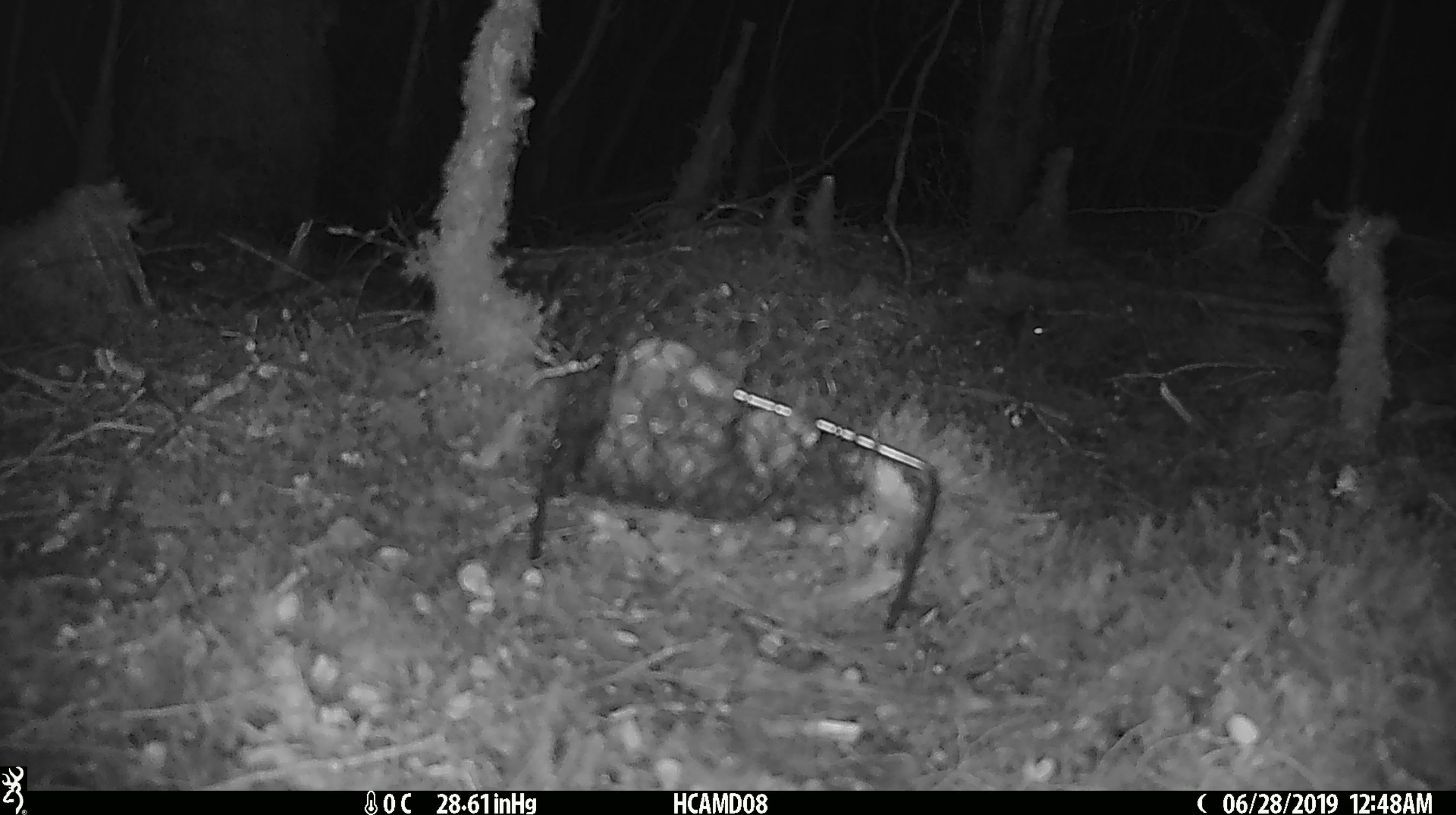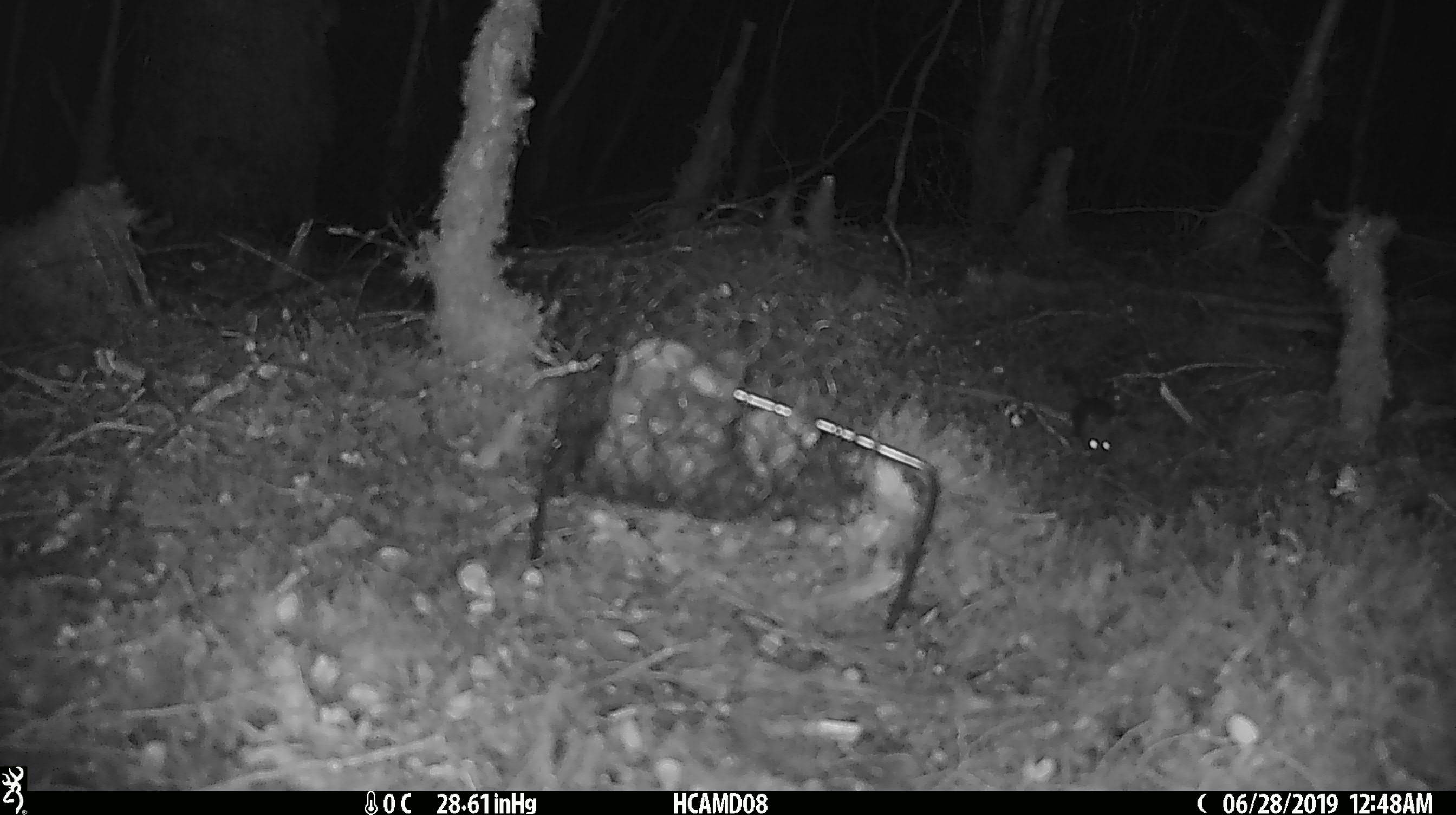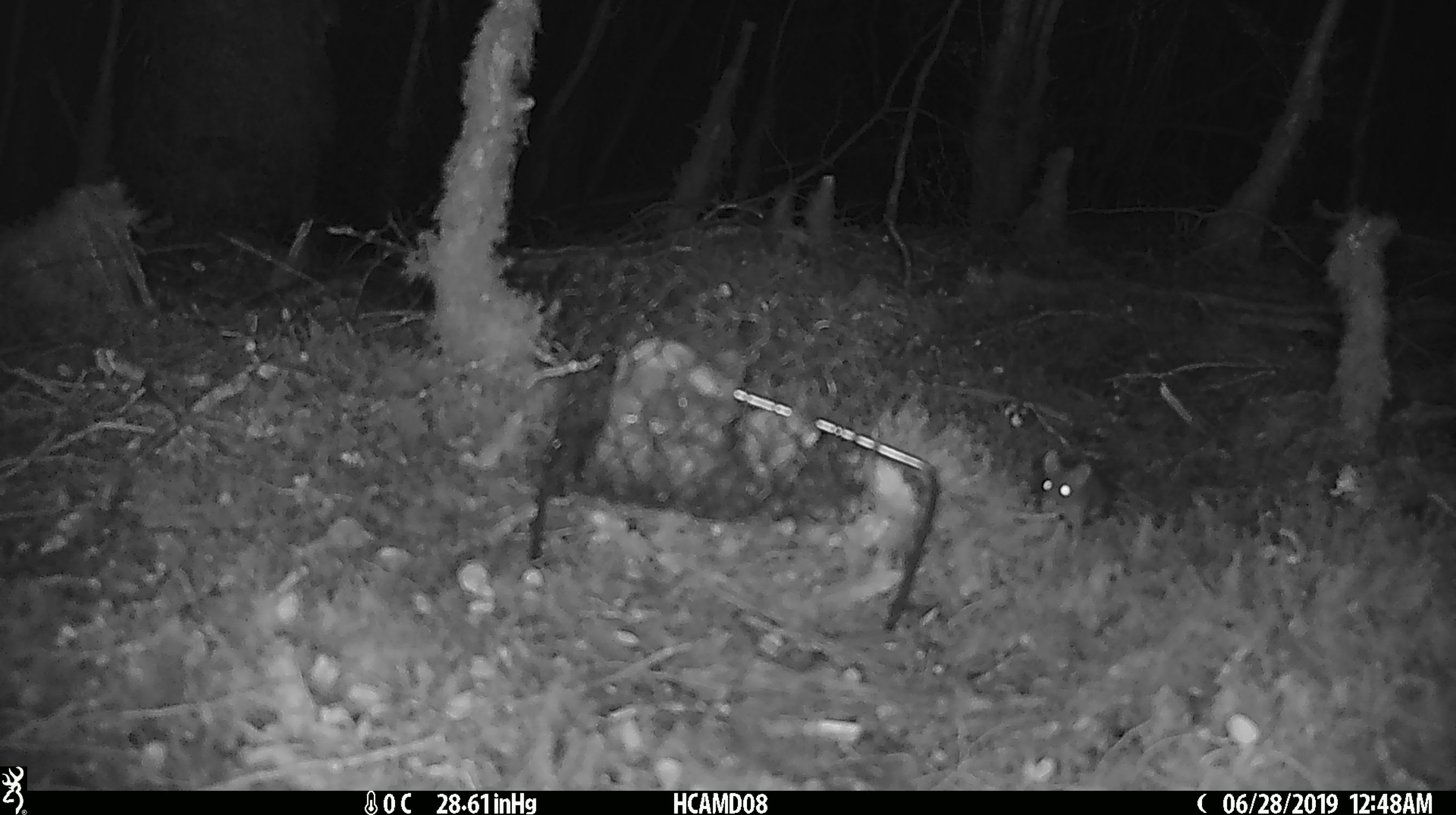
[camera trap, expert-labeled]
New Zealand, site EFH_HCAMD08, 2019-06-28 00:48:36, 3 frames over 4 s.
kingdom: Animalia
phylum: Chordata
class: Mammalia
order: Rodentia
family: Muridae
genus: Mus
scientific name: Mus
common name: mouse